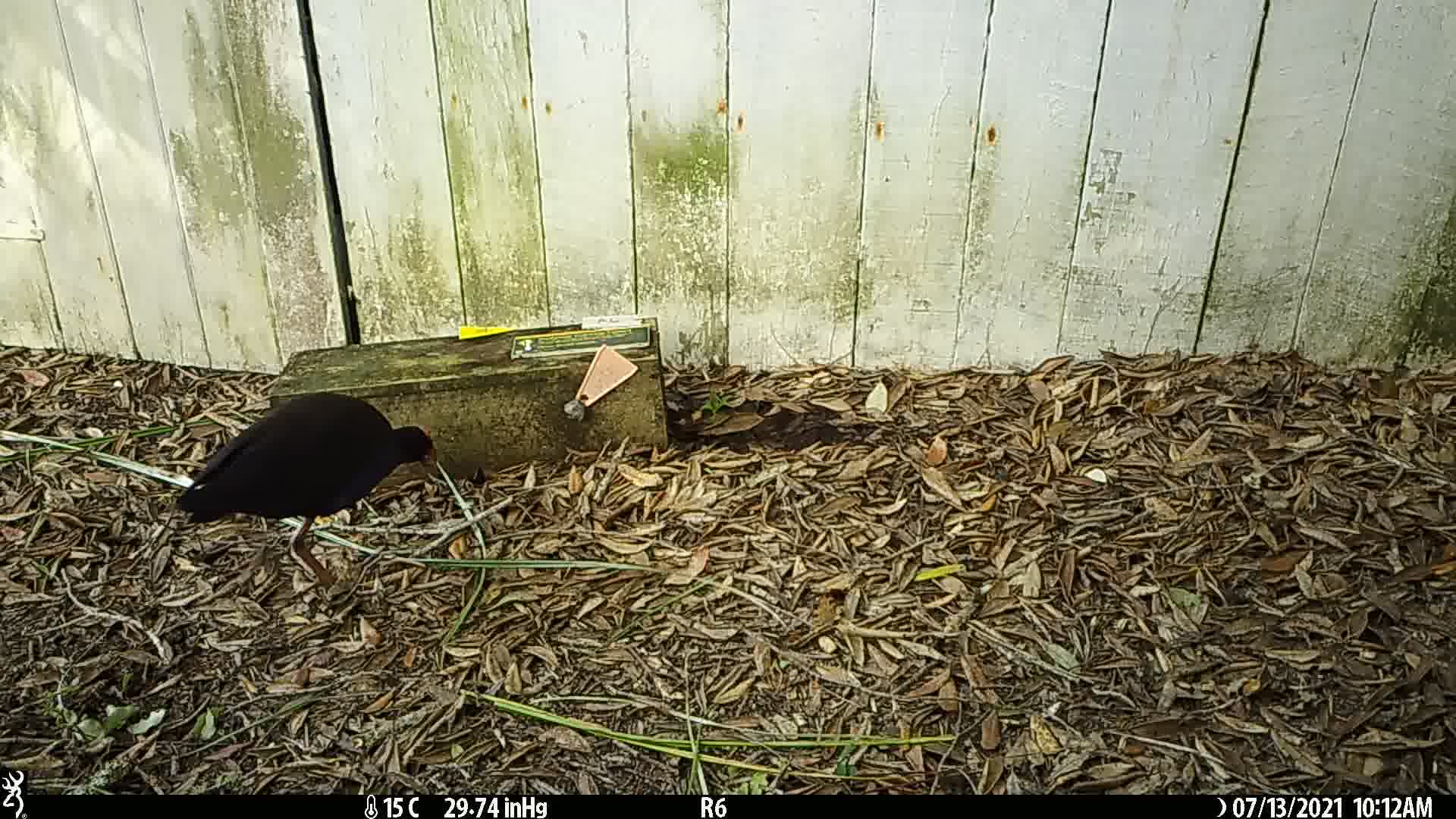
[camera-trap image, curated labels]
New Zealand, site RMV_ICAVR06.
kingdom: Animalia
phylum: Chordata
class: Aves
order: Gruiformes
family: Rallidae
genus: Porphyrio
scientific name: Porphyrio melanotus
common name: australasian swamphen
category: pukeko